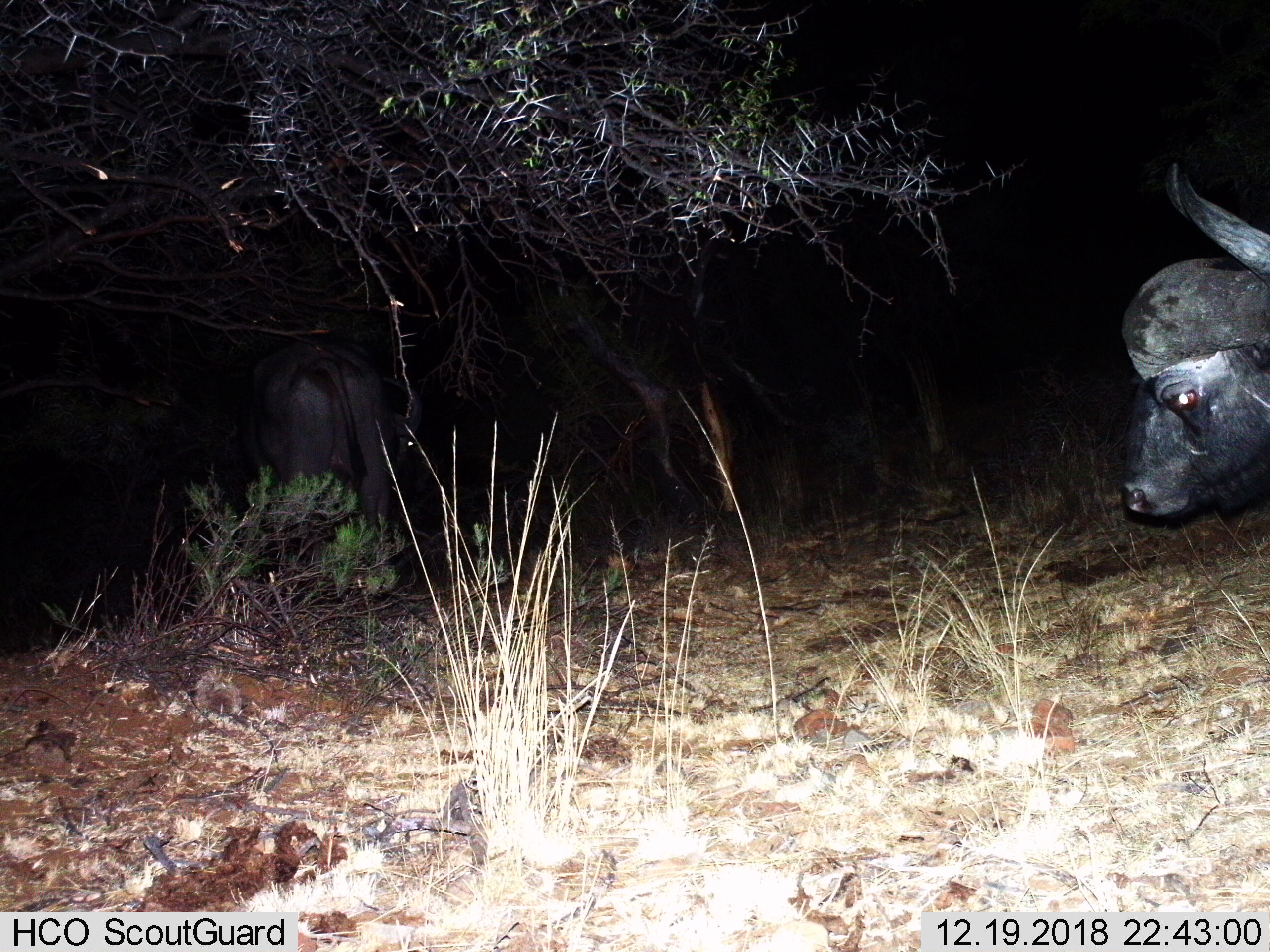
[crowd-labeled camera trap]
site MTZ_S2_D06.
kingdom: Animalia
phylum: Chordata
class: Mammalia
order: Artiodactyla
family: Bovidae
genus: Syncerus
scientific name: Syncerus caffer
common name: african buffalo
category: buffalo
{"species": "buffalo (african buffalo) (Syncerus caffer)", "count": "2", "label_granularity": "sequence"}